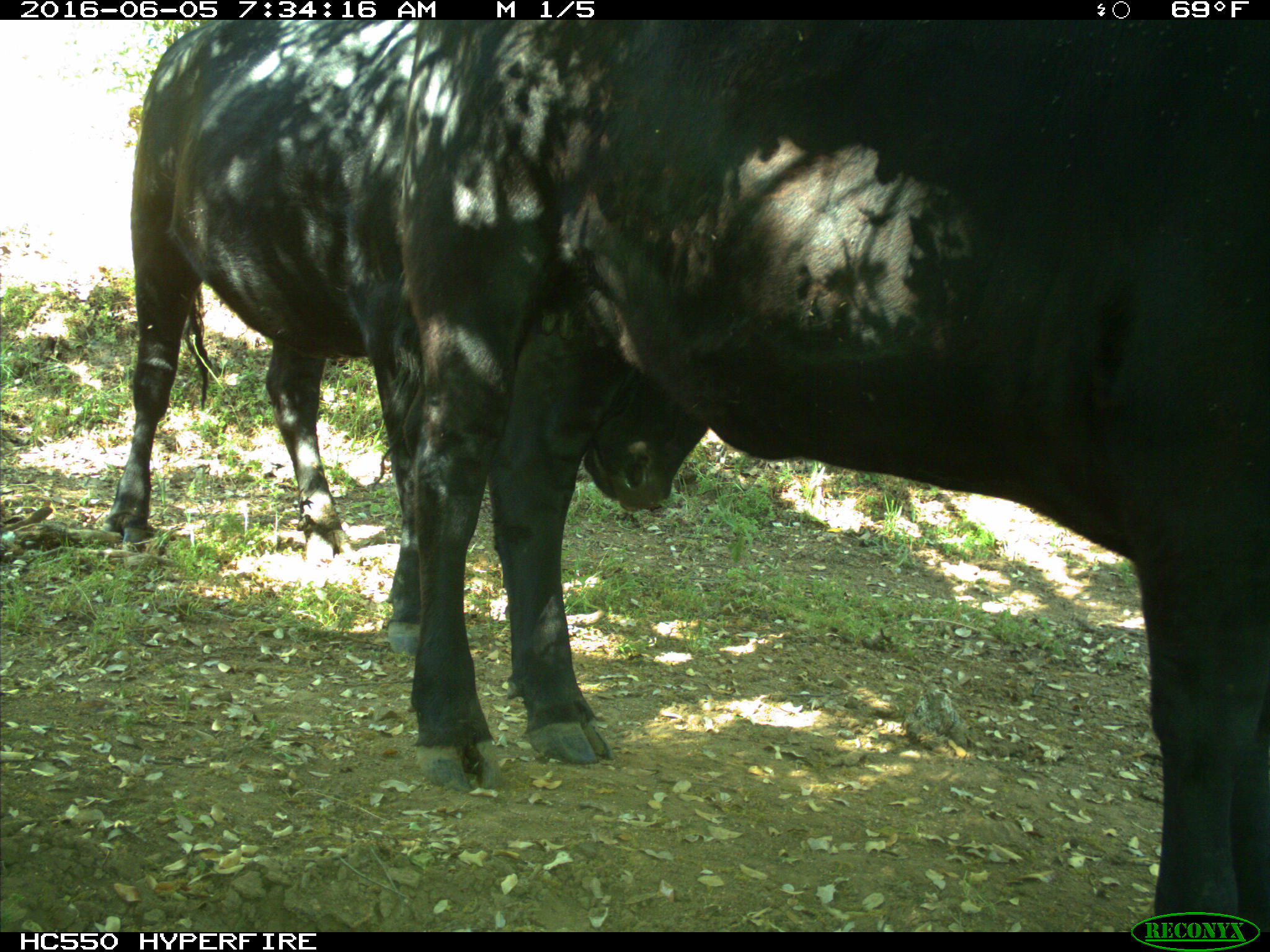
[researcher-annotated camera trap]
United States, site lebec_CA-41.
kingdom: Animalia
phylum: Chordata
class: Mammalia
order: Artiodactyla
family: Bovidae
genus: Bos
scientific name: Bos taurus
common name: domestic cow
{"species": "Bos taurus (domestic cow)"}